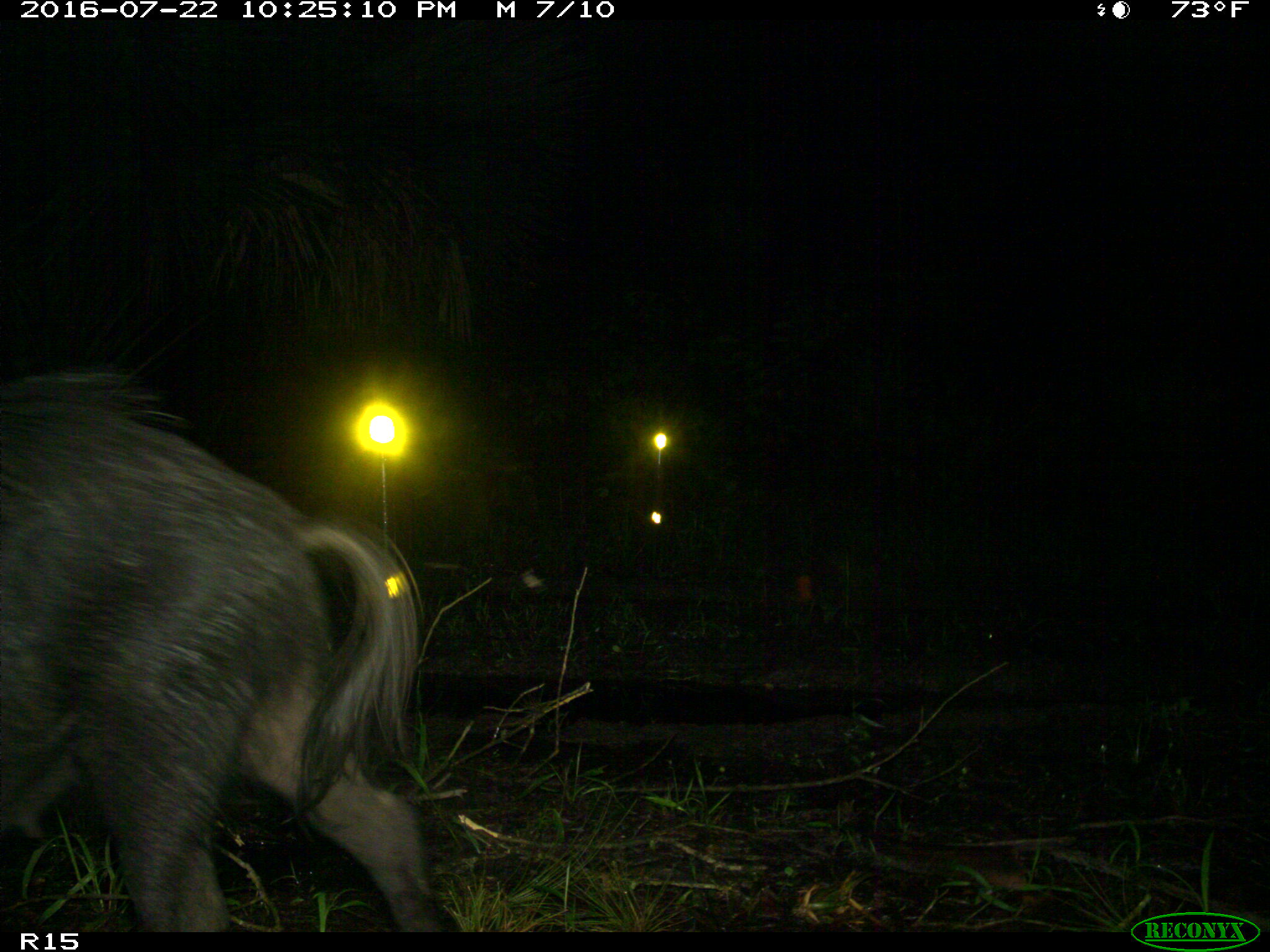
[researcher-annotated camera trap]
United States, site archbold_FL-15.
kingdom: Animalia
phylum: Chordata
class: Mammalia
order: Artiodactyla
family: Suidae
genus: Sus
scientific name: Sus scrofa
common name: wild boar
Sus scrofa (wild boar).